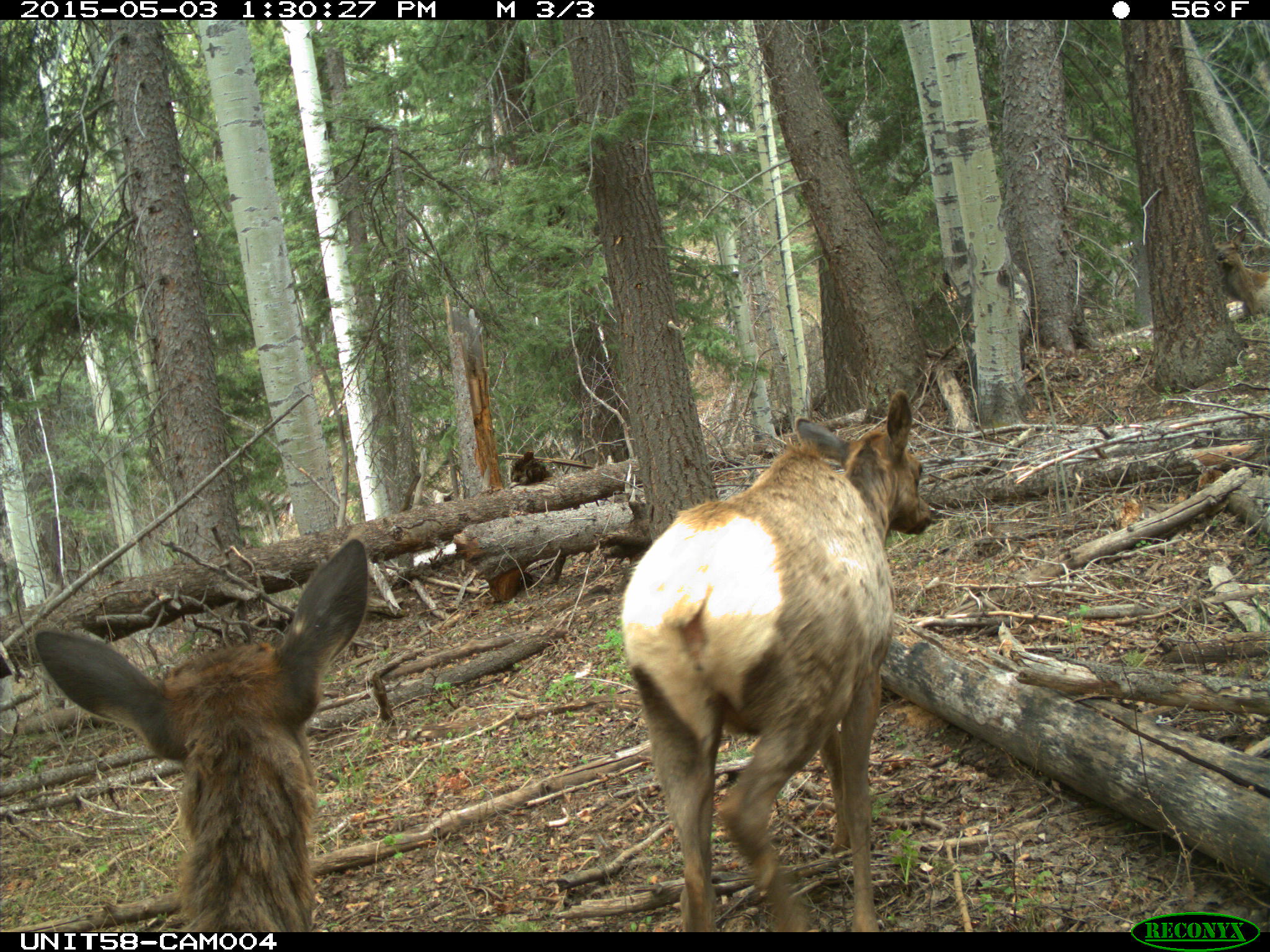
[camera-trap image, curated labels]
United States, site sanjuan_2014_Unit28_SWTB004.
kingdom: Animalia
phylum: Chordata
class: Mammalia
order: Artiodactyla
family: Cervidae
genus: Cervus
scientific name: Cervus elaphus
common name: red deer